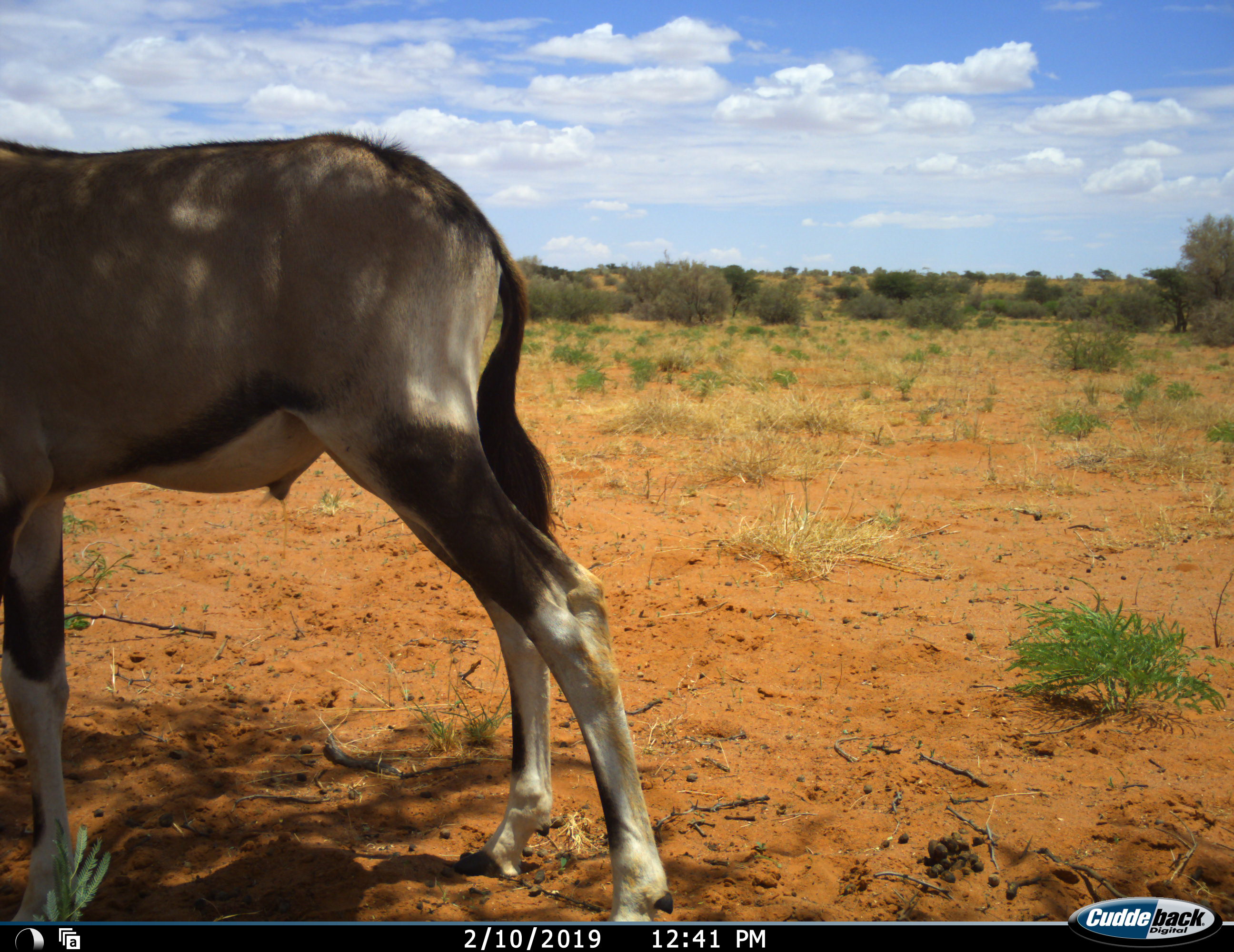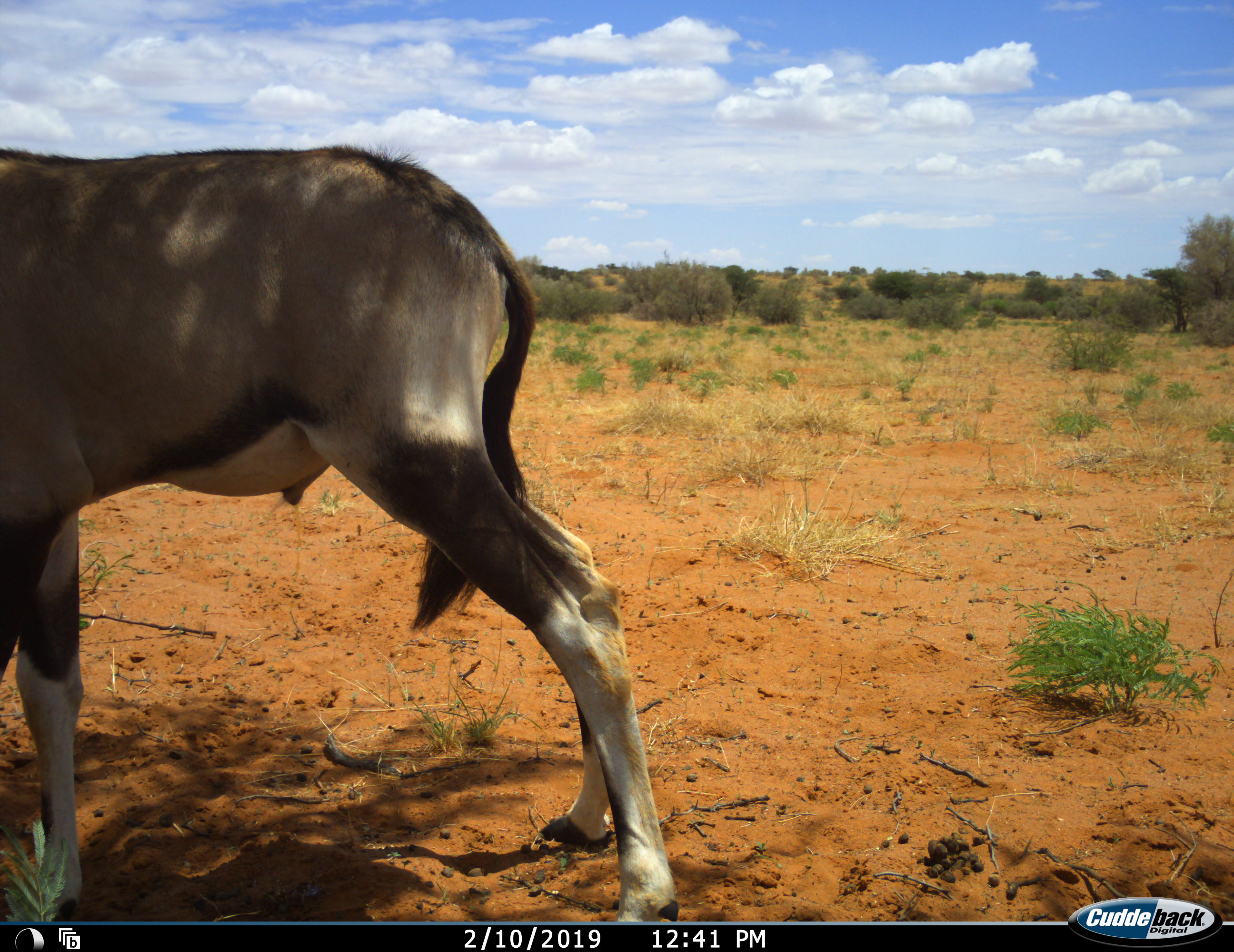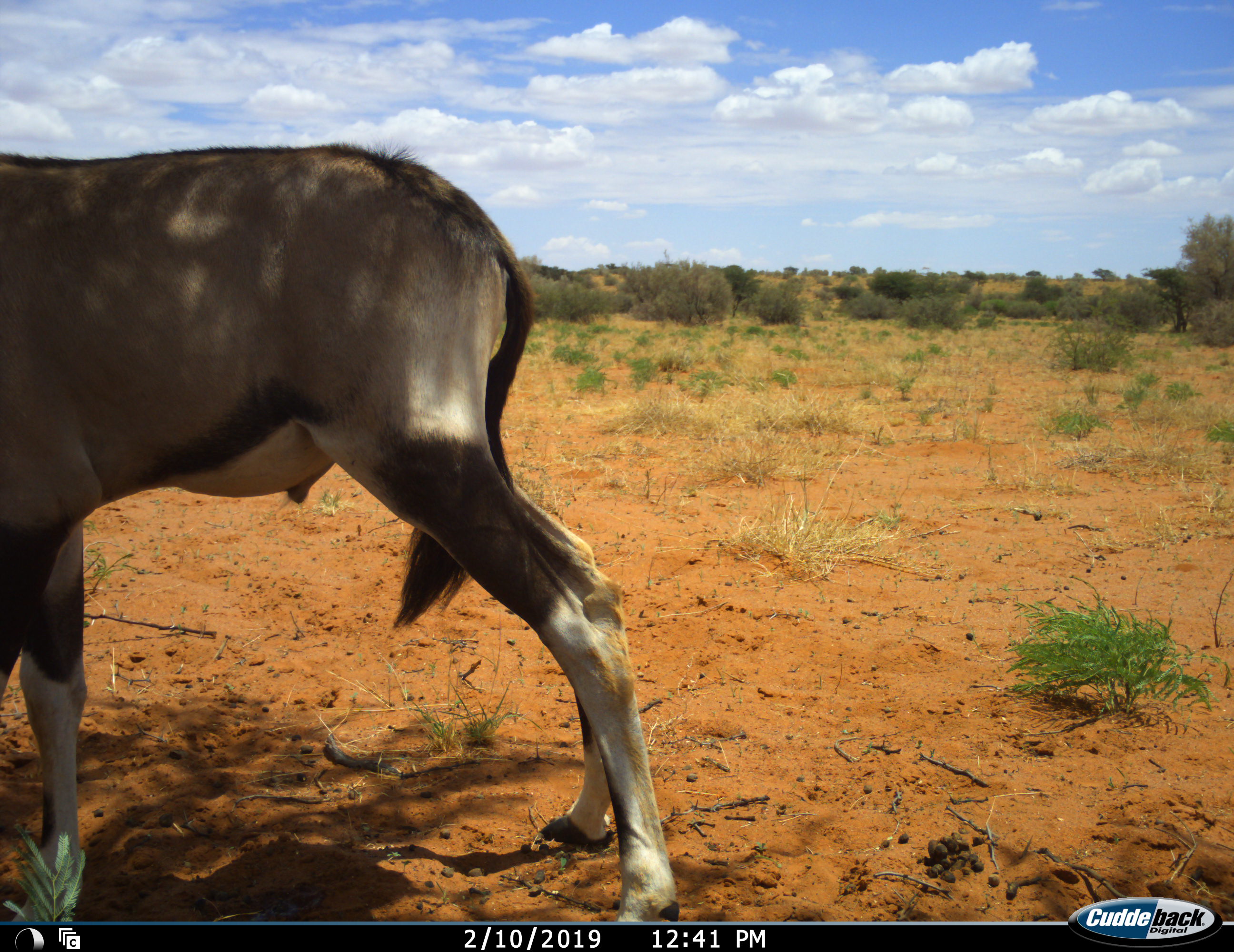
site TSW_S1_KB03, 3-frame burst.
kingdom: Animalia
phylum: Chordata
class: Mammalia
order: Artiodactyla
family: Bovidae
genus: Oryx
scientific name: Oryx gazella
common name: gemsbok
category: oryx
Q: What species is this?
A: Oryx (gemsbok) (Oryx gazella).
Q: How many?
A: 1.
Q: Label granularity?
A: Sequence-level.